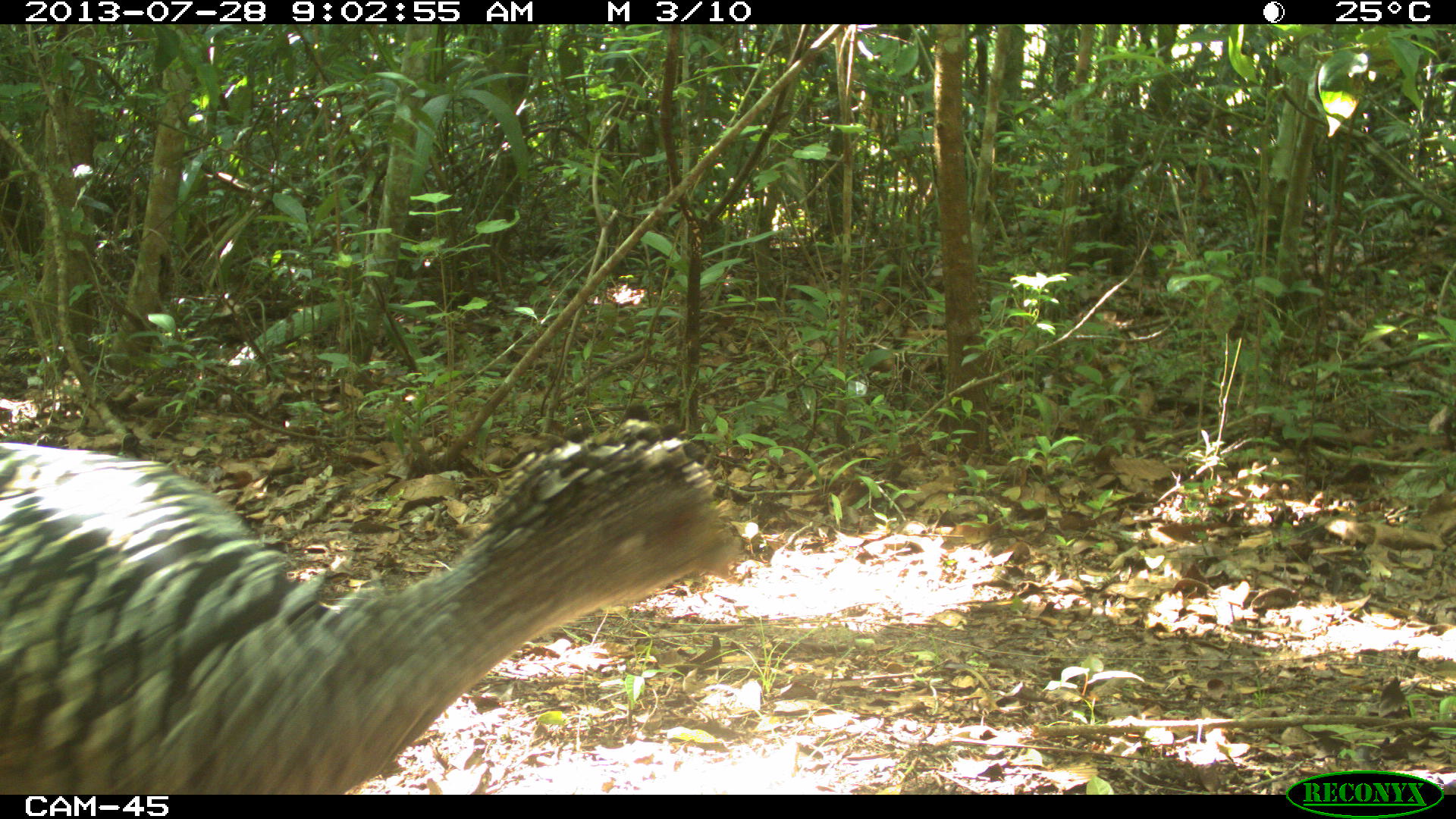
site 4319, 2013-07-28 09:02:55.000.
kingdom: Animalia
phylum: Chordata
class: Aves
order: Galliformes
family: Cracidae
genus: Crax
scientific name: Crax rubra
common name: great curassow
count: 1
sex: female